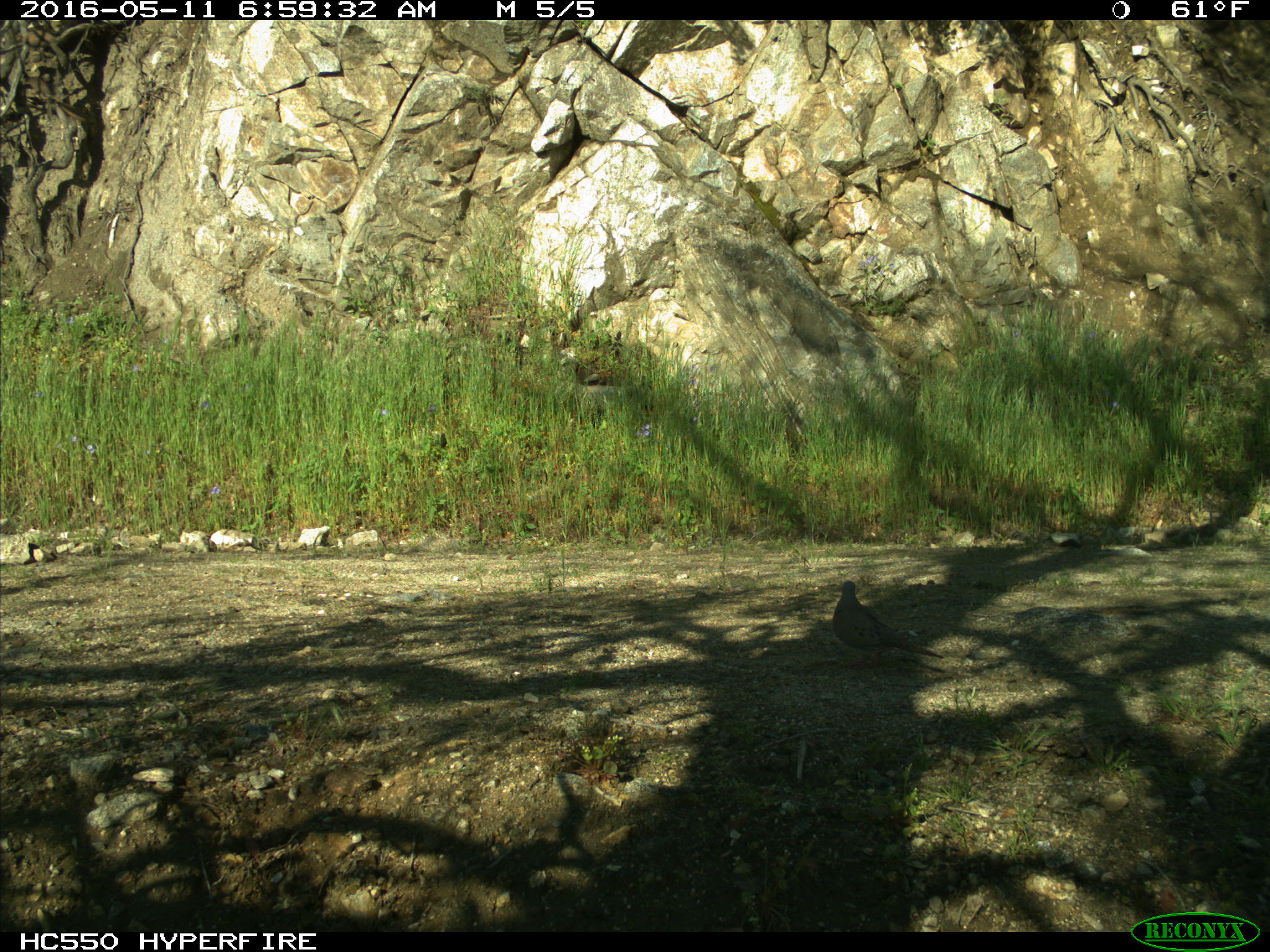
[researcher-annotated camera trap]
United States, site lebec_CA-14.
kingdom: Animalia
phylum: Chordata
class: Aves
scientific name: Aves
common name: birds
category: unidentified bird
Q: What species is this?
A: Unidentified bird (birds) (Aves).